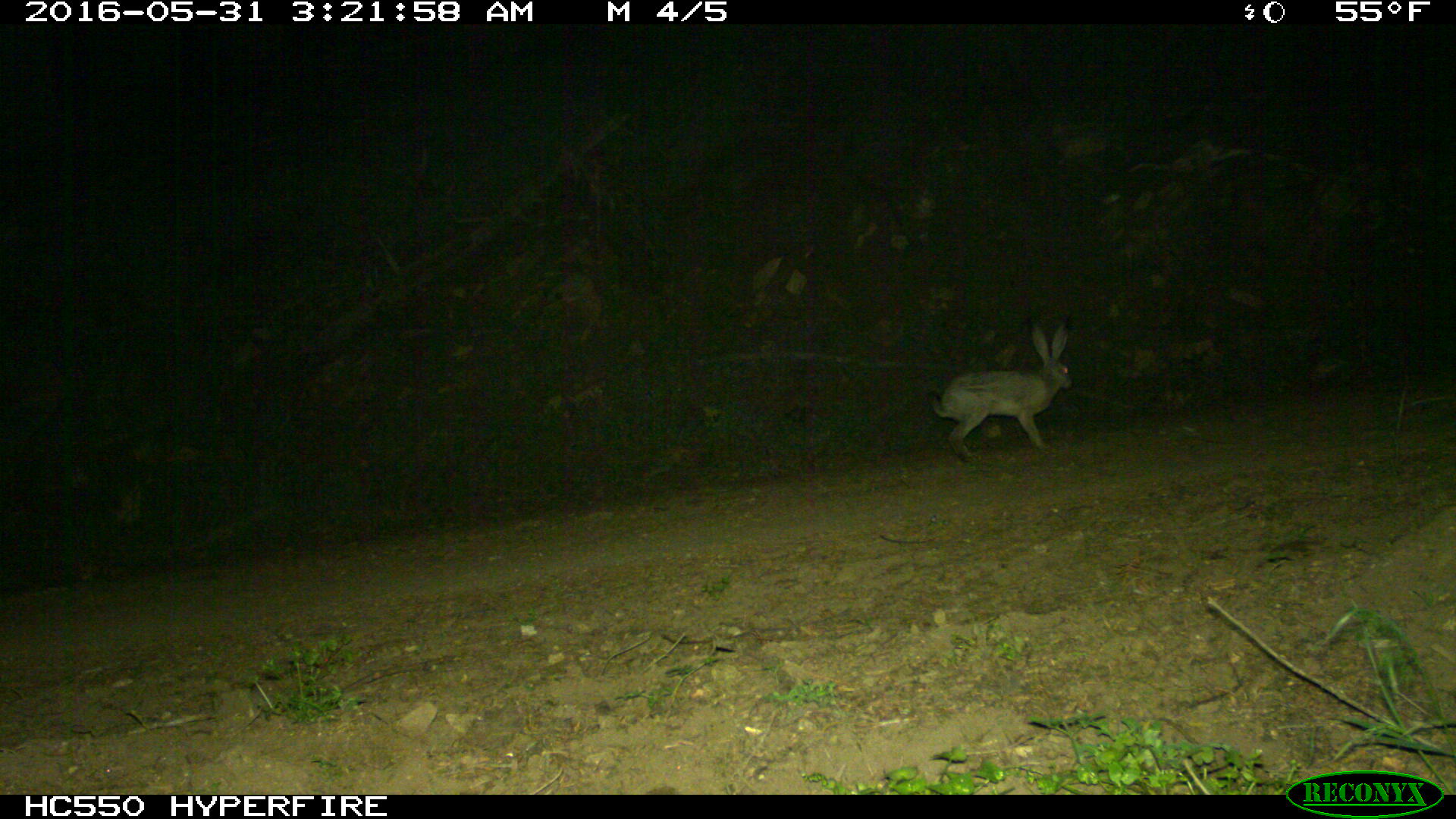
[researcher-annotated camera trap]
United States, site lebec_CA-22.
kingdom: Animalia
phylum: Chordata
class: Mammalia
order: Lagomorpha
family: Leporidae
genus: Lepus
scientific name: Lepus californicus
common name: black-tailed jackrabbit